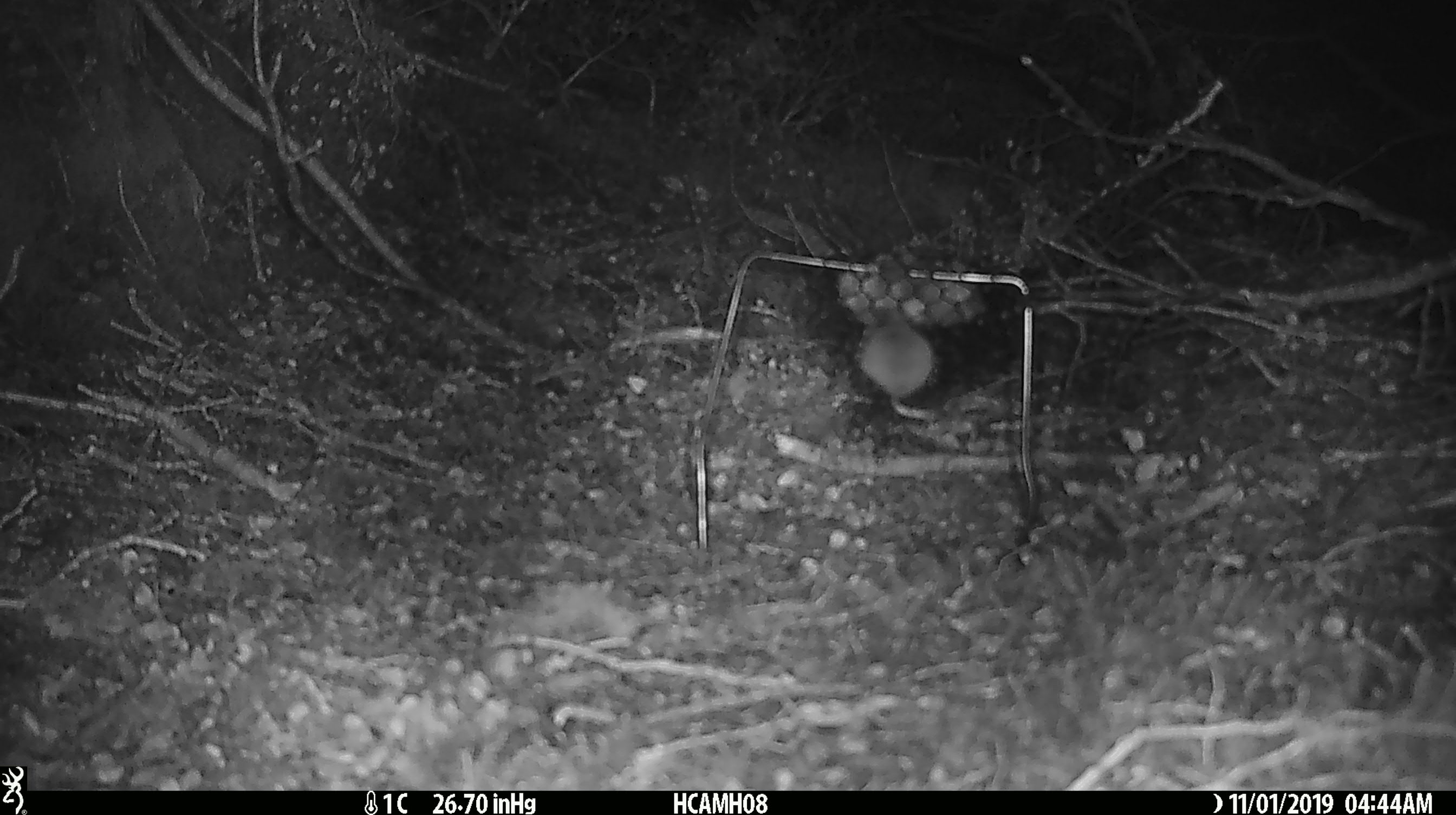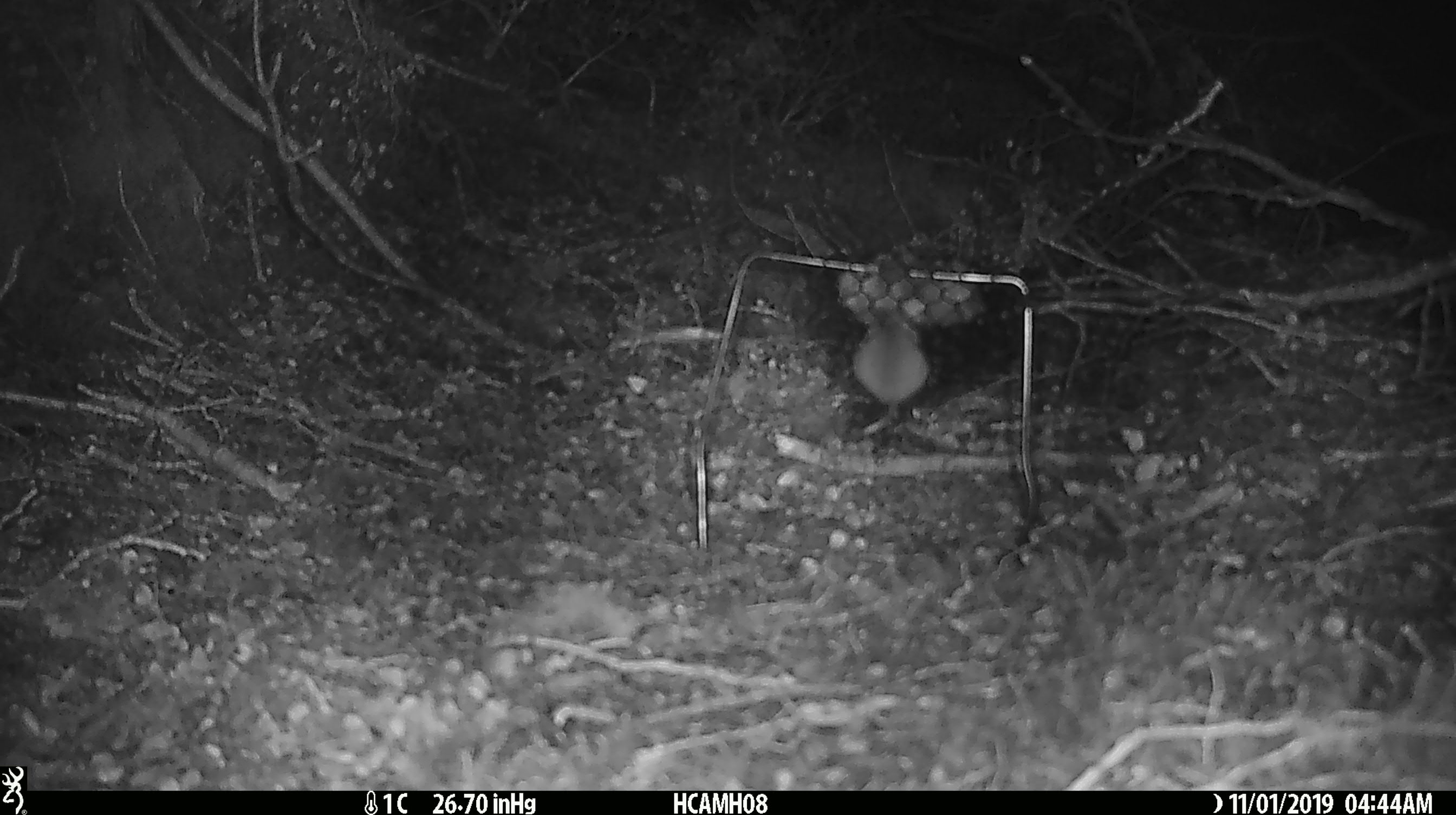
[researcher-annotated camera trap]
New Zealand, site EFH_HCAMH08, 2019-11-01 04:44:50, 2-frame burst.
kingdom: Animalia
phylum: Chordata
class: Mammalia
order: Rodentia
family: Muridae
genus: Mus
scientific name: Mus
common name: mouse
Mouse (Mus).